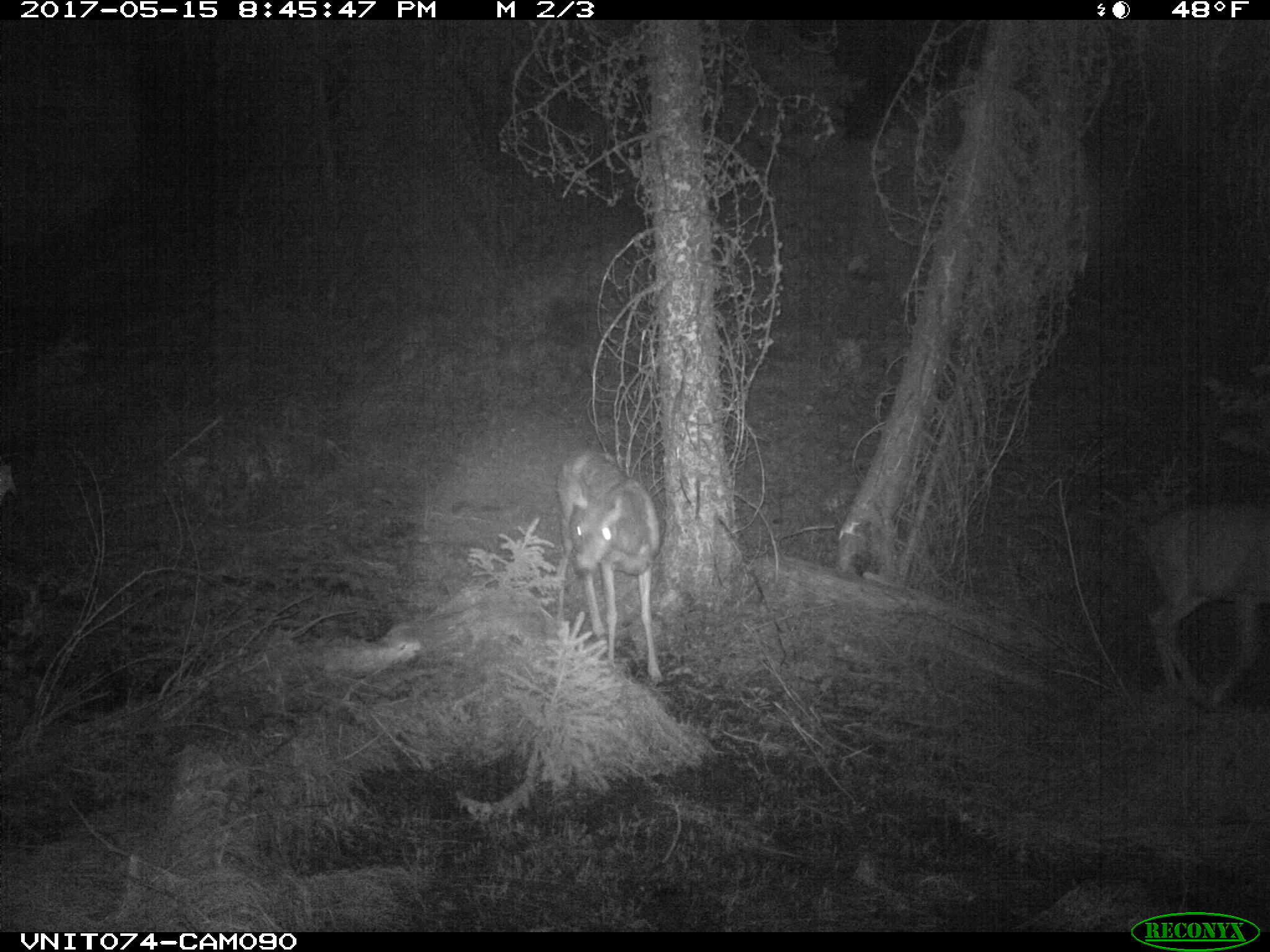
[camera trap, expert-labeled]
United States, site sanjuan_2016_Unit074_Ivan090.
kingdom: Animalia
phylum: Chordata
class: Mammalia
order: Artiodactyla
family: Cervidae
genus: Odocoileus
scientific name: Odocoileus hemionus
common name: mule deer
Odocoileus hemionus (mule deer).